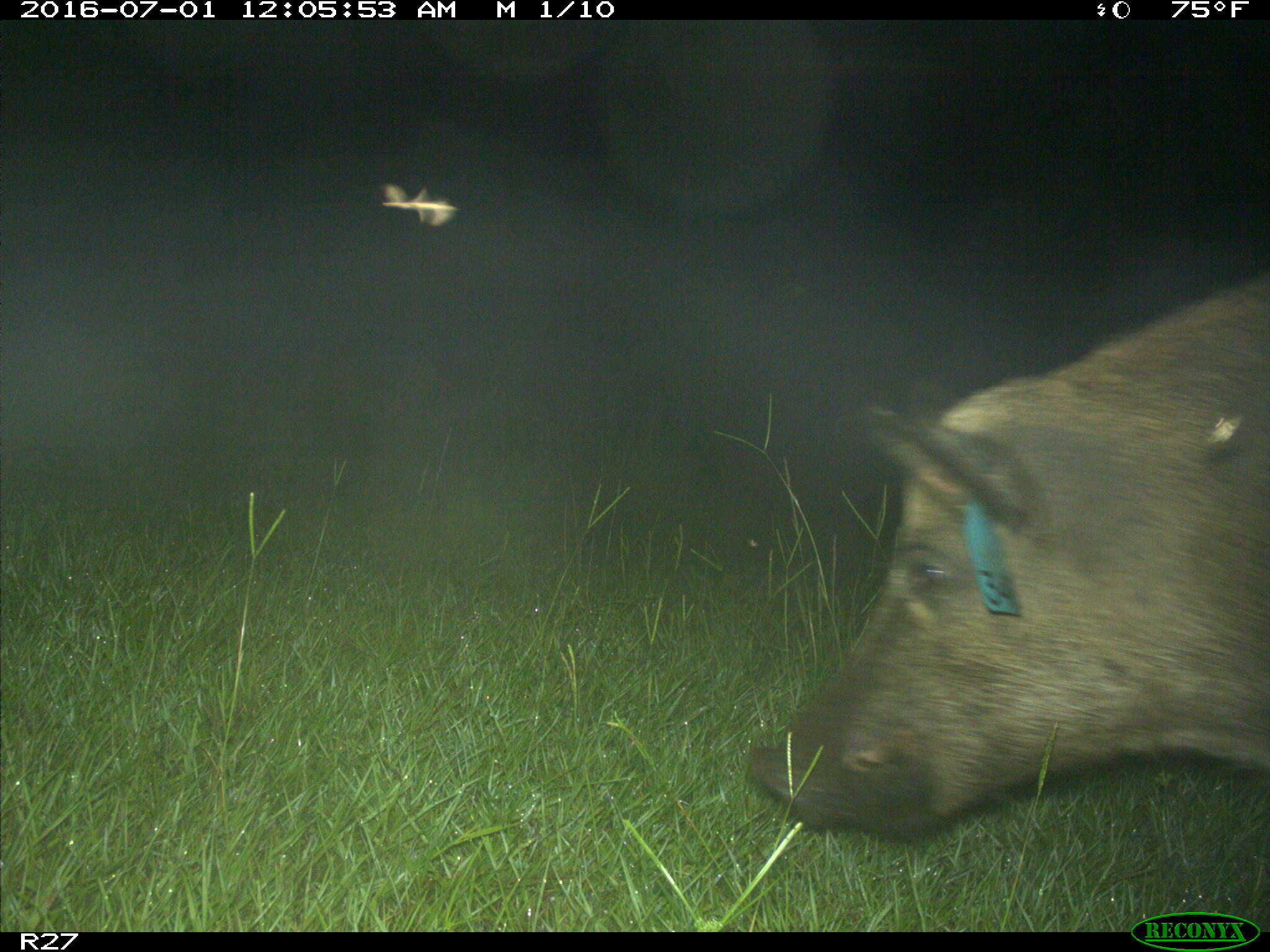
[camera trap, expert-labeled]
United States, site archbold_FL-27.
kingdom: Animalia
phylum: Chordata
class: Mammalia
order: Artiodactyla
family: Suidae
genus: Sus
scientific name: Sus scrofa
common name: wild boar